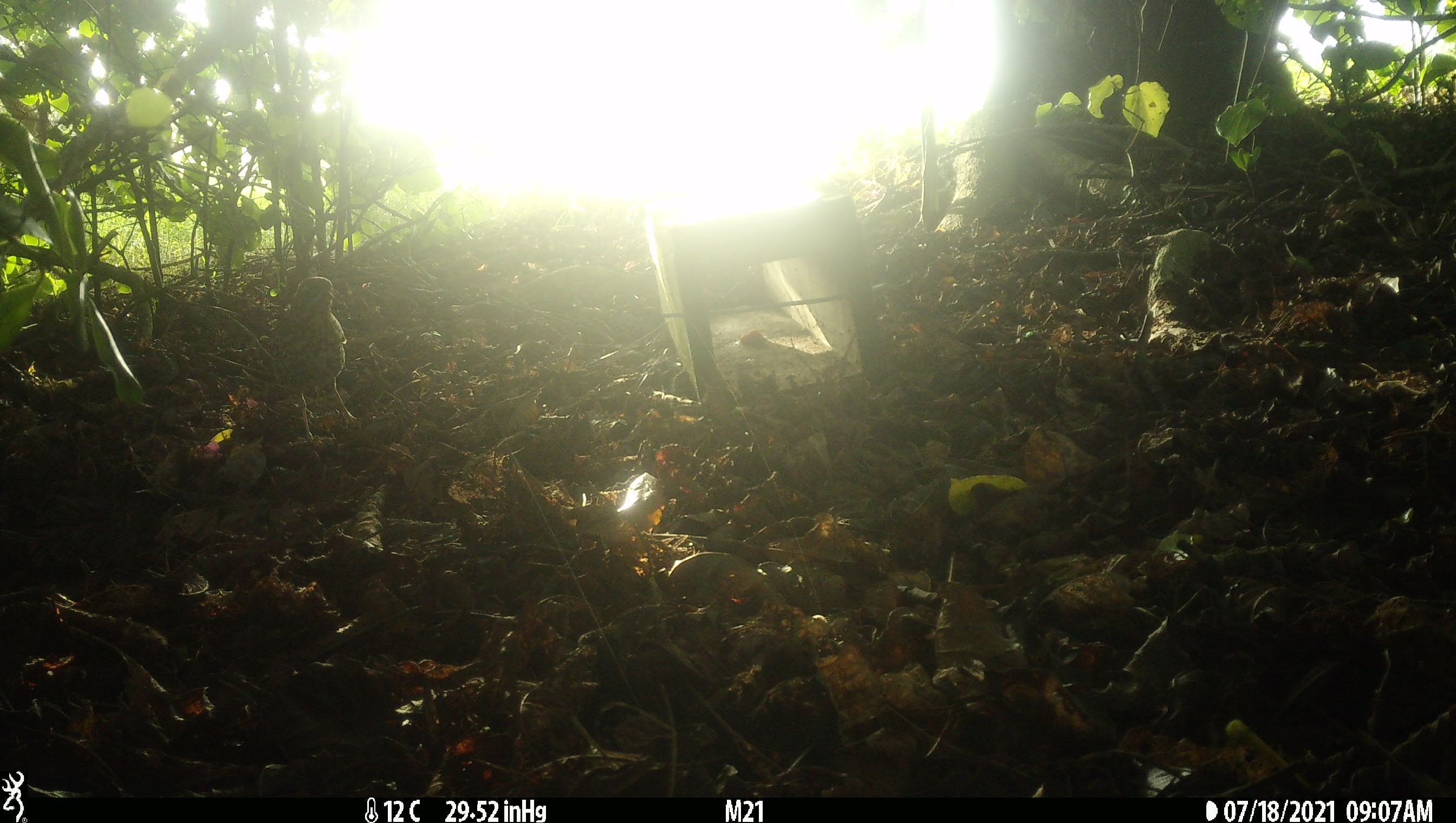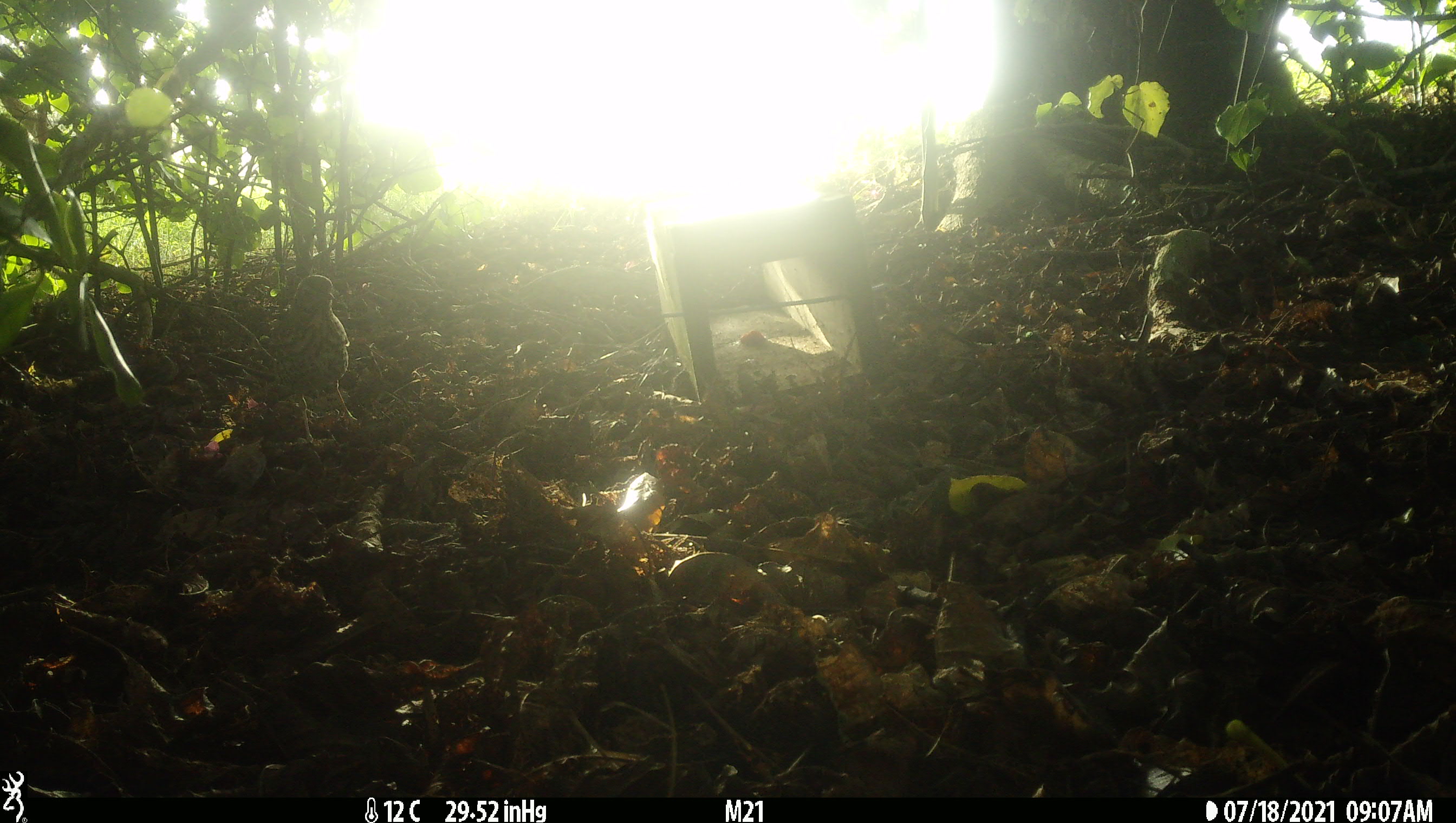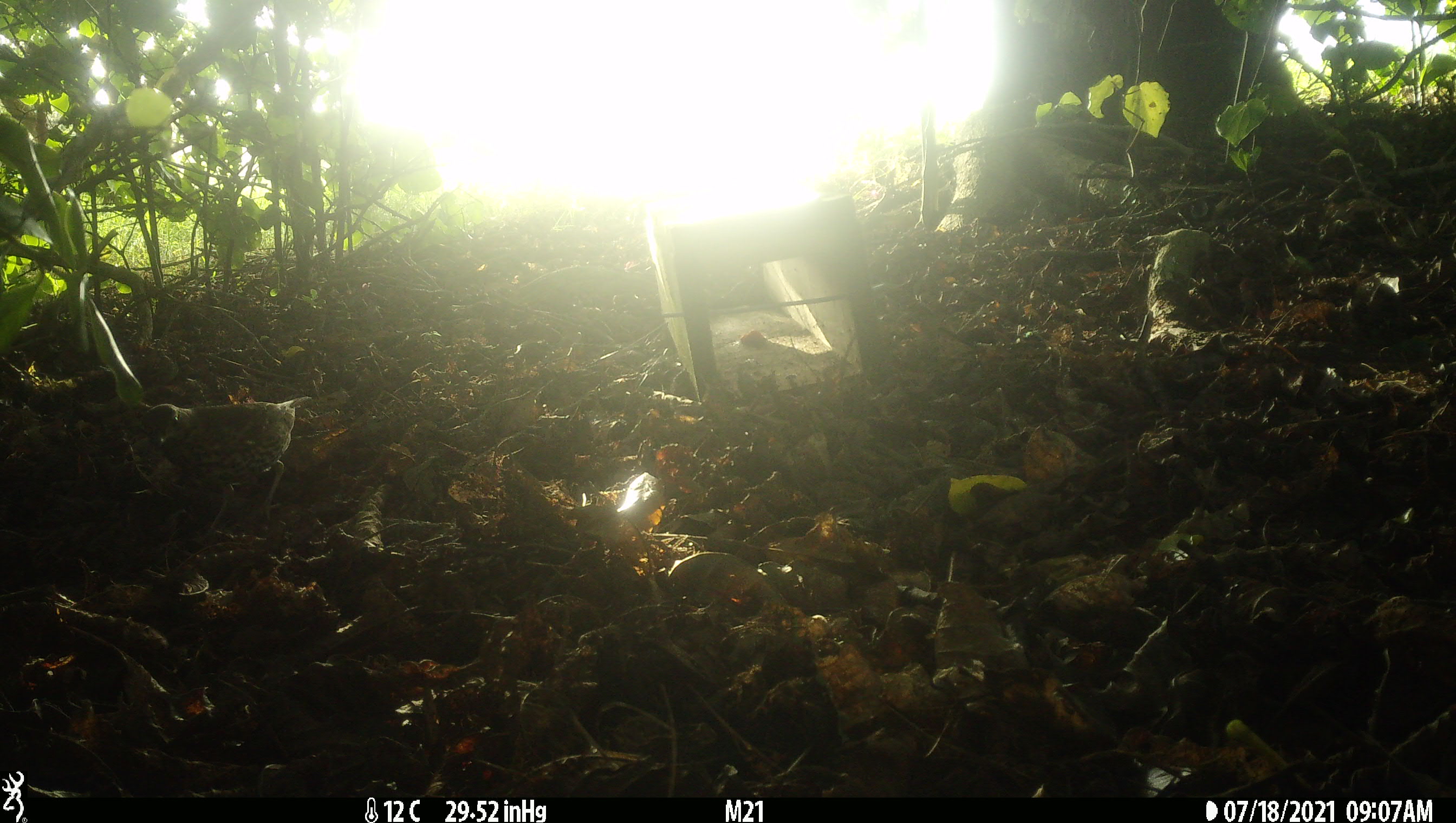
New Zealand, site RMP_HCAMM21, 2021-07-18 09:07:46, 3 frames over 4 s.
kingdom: Animalia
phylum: Chordata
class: Aves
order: Passeriformes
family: Turdidae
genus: Turdus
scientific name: Turdus philomelos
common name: song thrush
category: thrush